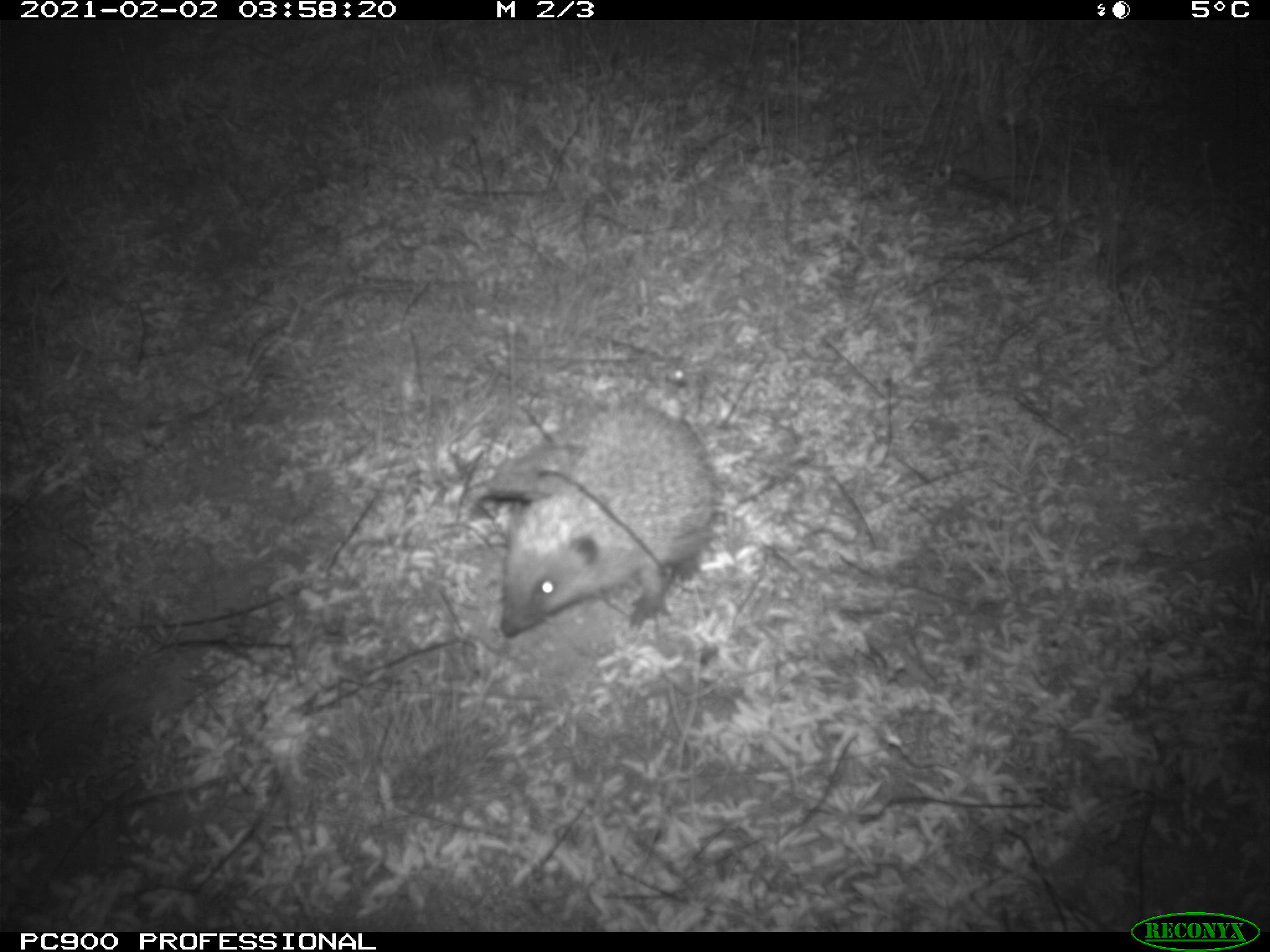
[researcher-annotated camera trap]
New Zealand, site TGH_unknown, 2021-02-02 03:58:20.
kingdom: Animalia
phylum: Chordata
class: Mammalia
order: Eulipotyphla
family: Erinaceidae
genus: Erinaceus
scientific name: Erinaceus europaeus europaeus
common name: european hedgehog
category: hedgehog